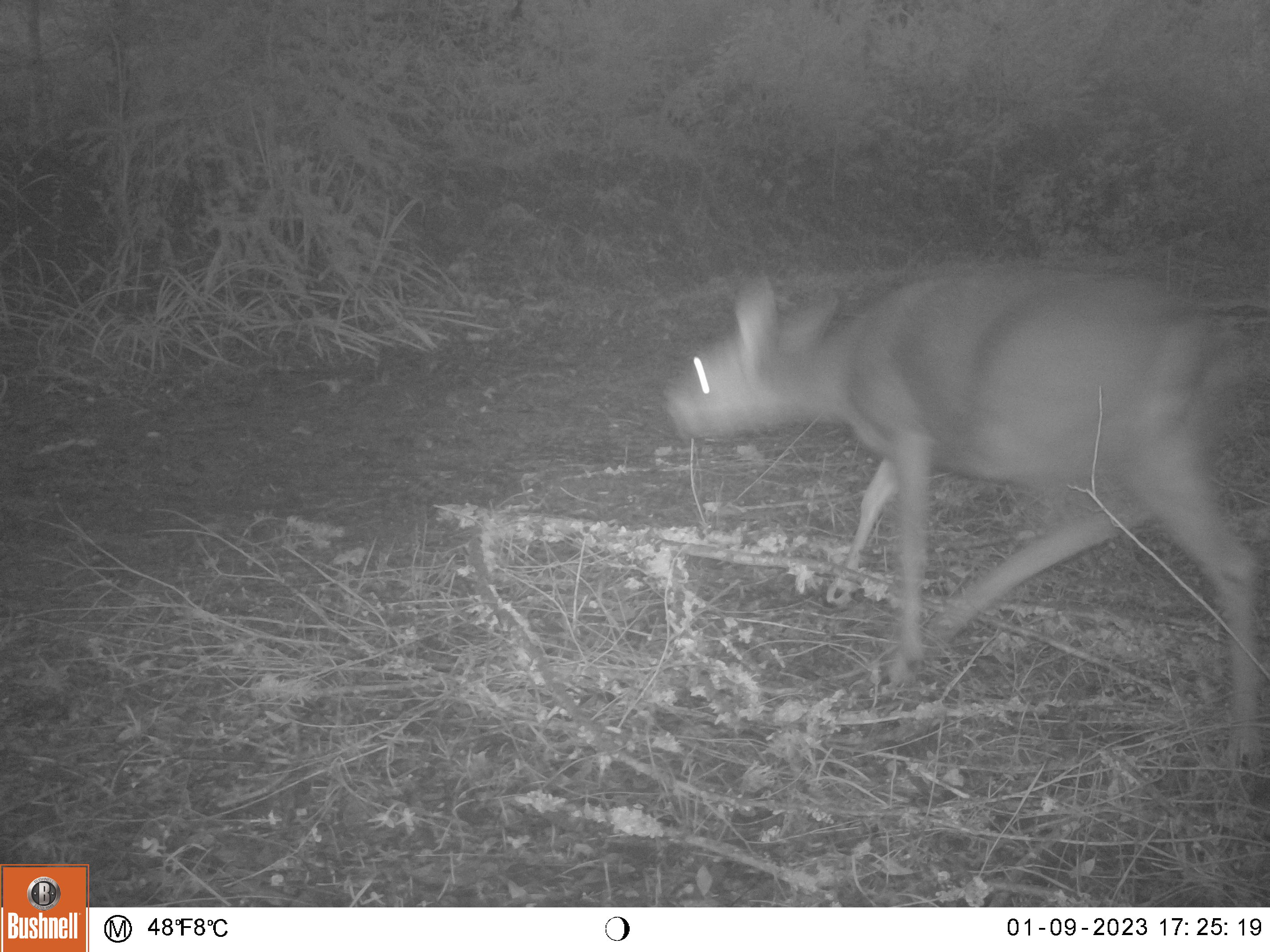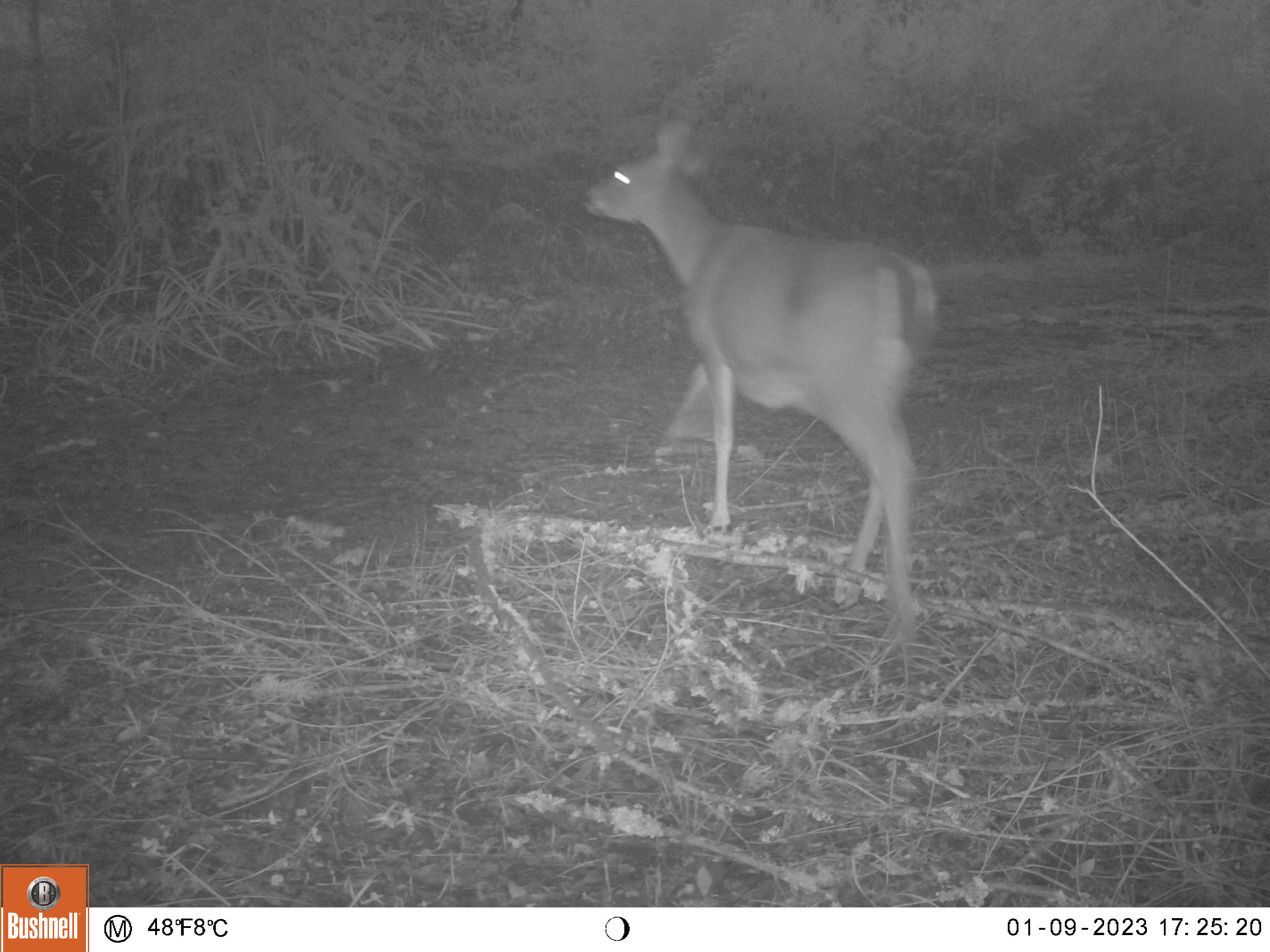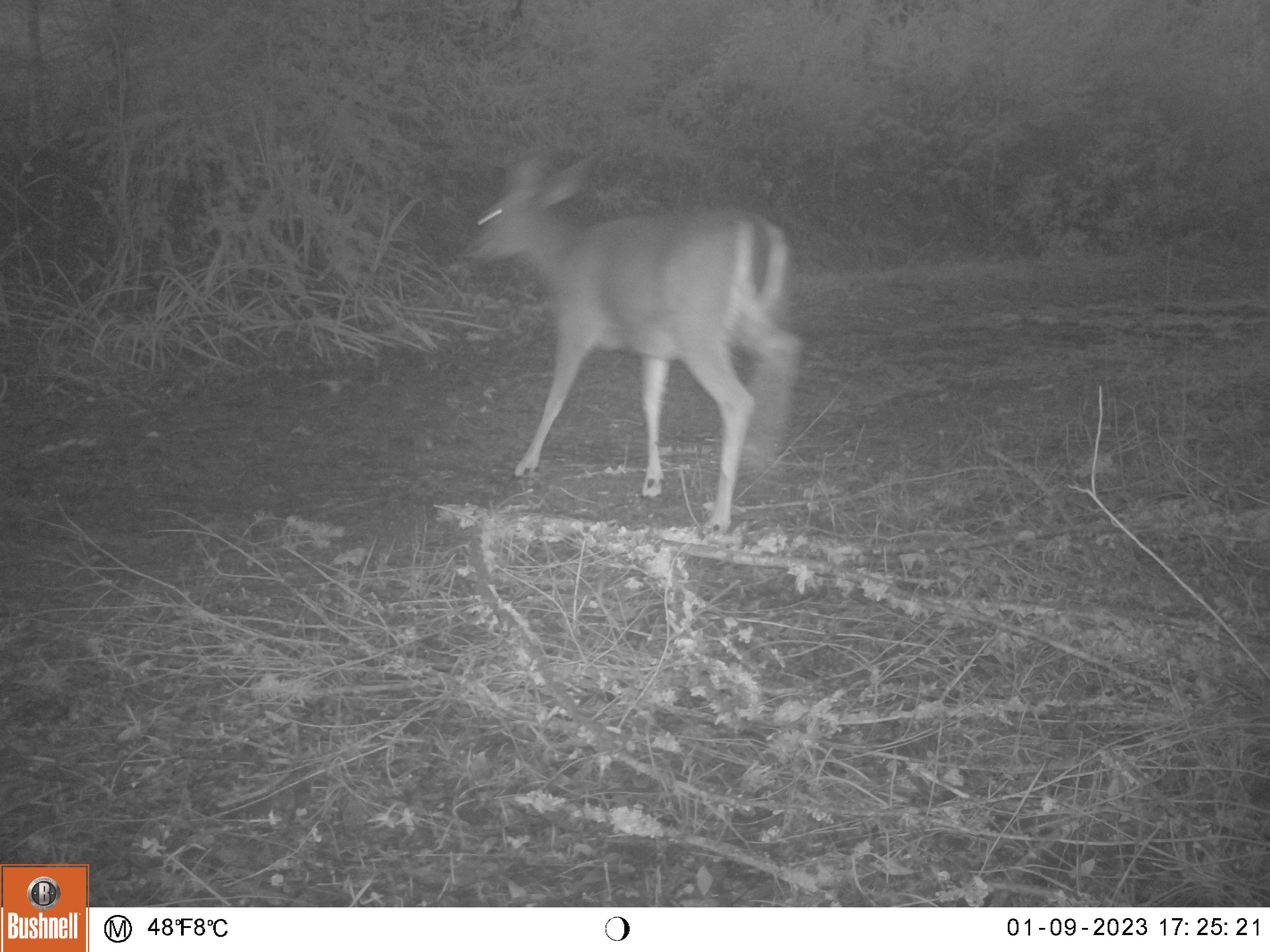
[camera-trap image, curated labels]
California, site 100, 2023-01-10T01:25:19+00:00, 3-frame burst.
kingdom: Animalia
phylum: Chordata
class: Mammalia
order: Artiodactyla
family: Cervidae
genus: Odocoileus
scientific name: Odocoileus hemionus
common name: mule deer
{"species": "mule deer (Odocoileus hemionus)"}